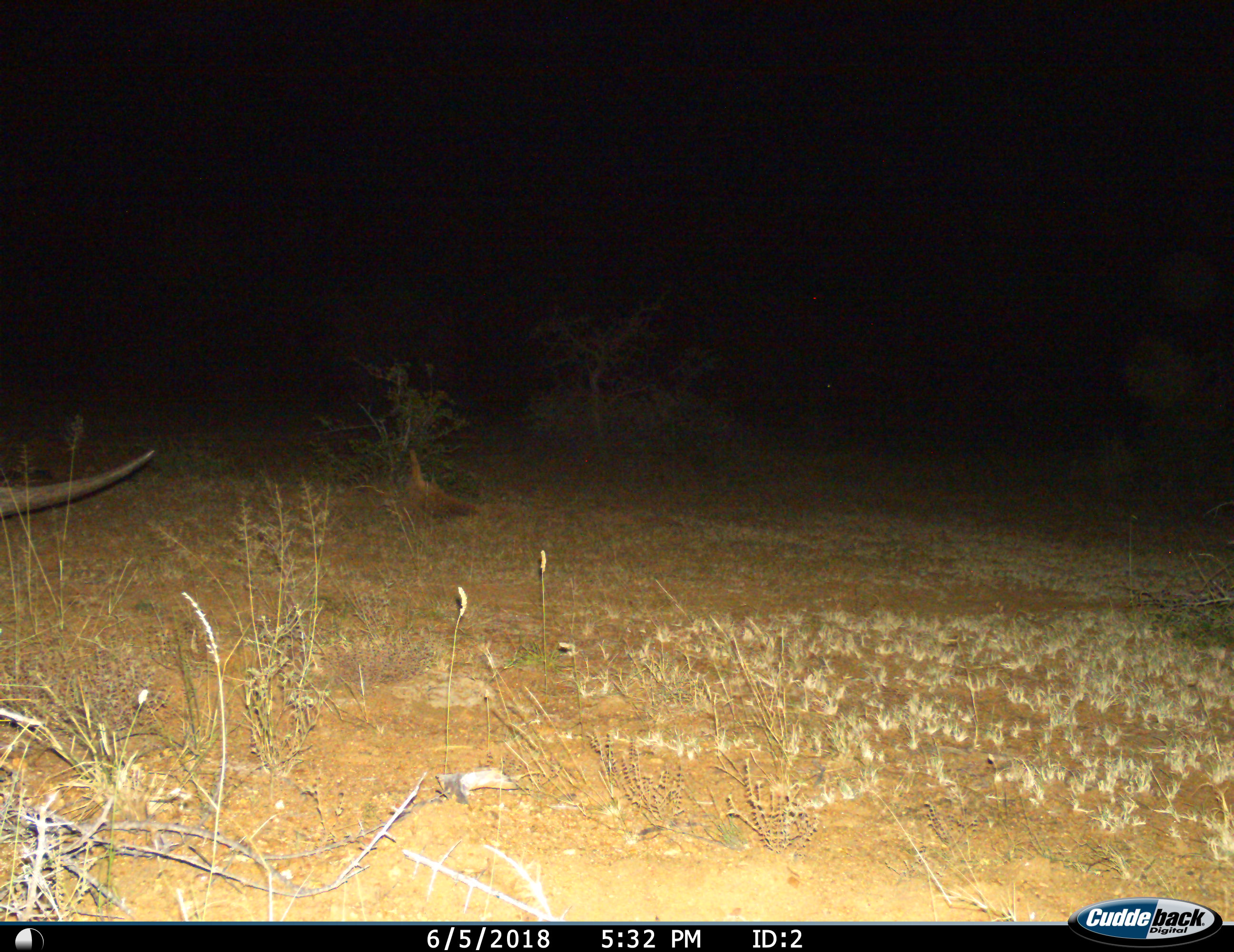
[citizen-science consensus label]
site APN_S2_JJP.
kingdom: Animalia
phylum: Chordata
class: Mammalia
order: Perissodactyla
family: Rhinocerotidae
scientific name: Rhinocerotidae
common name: unknown rhinoceros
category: rhinocerosunknown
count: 1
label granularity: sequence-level